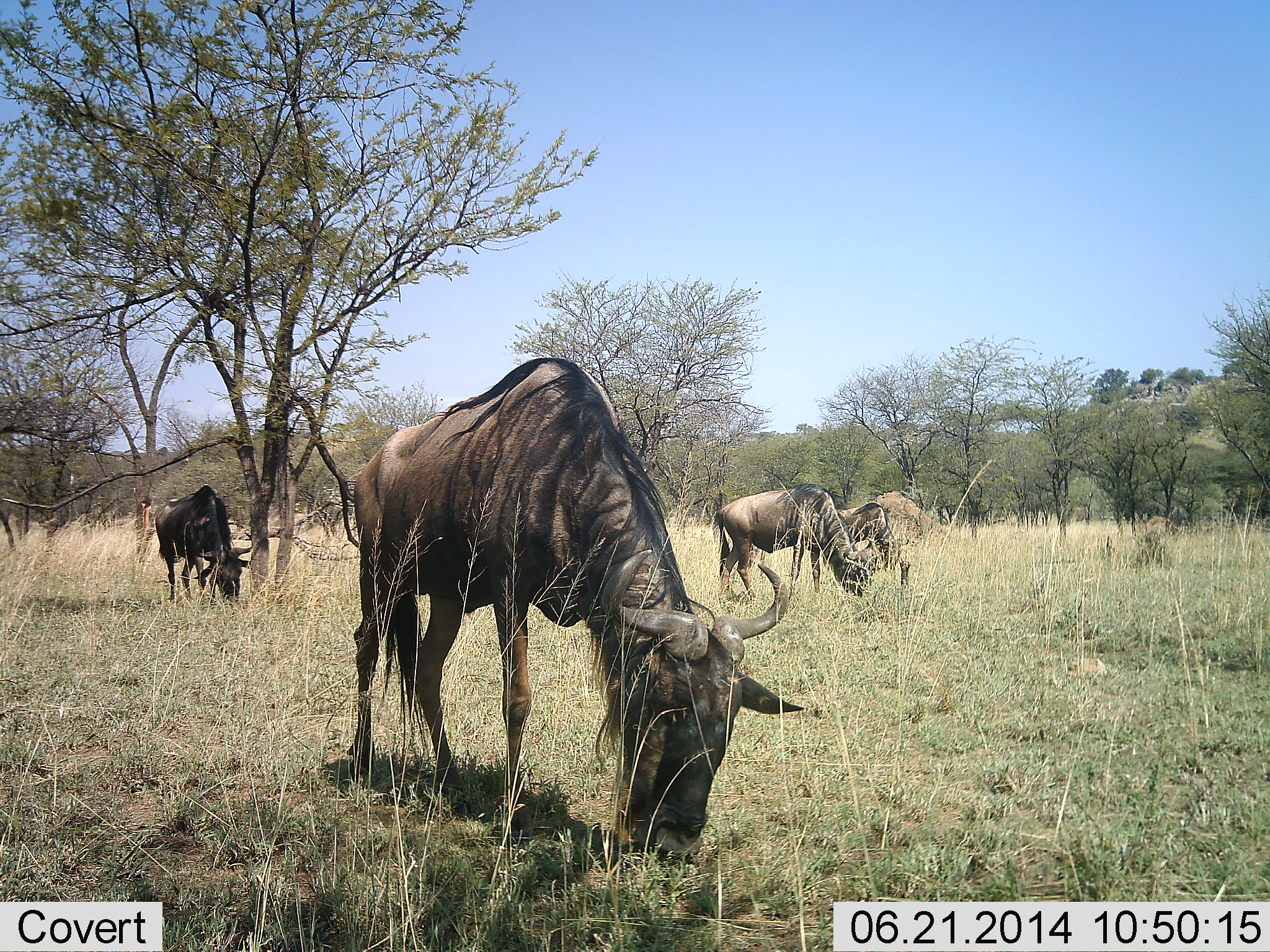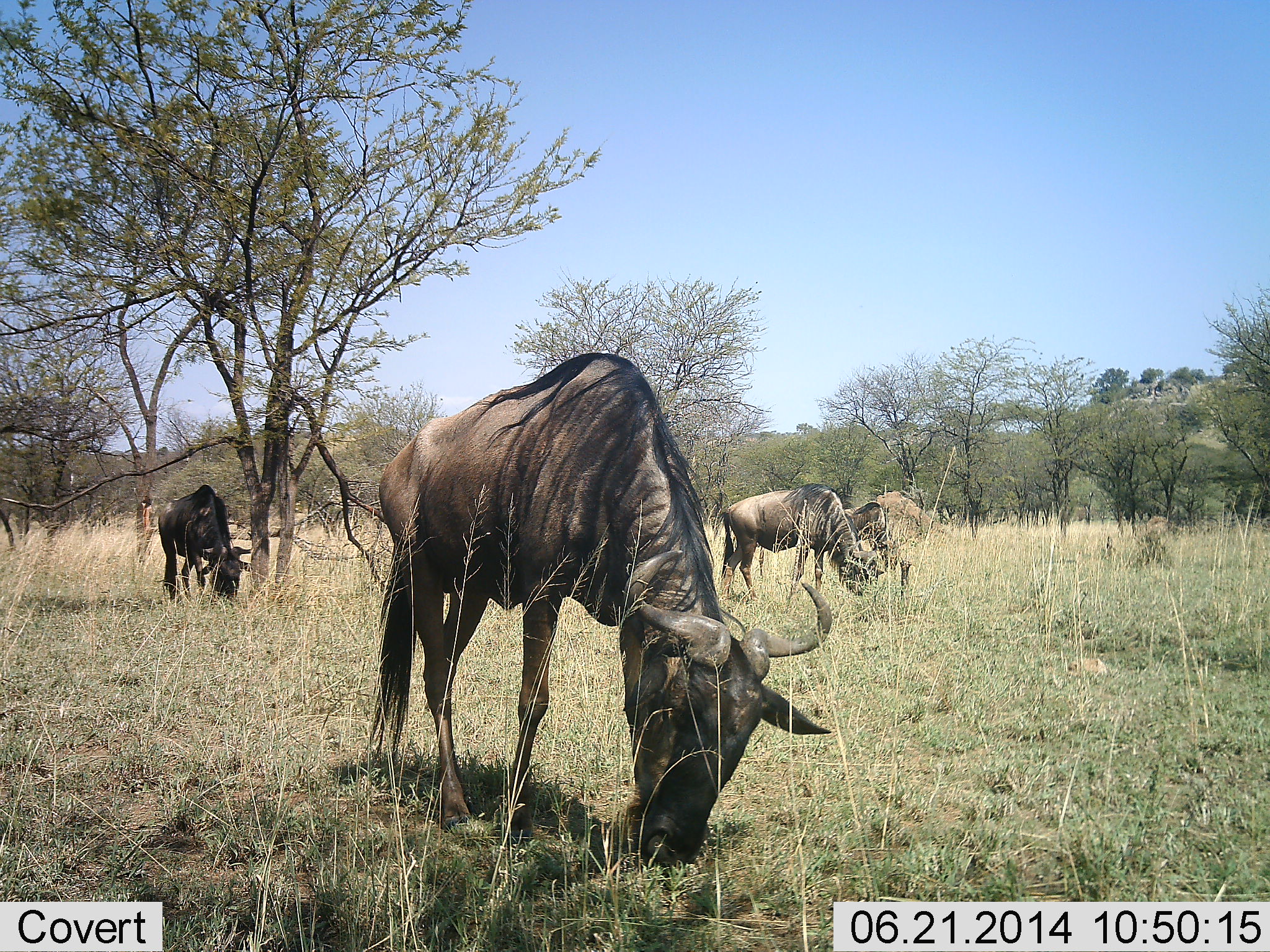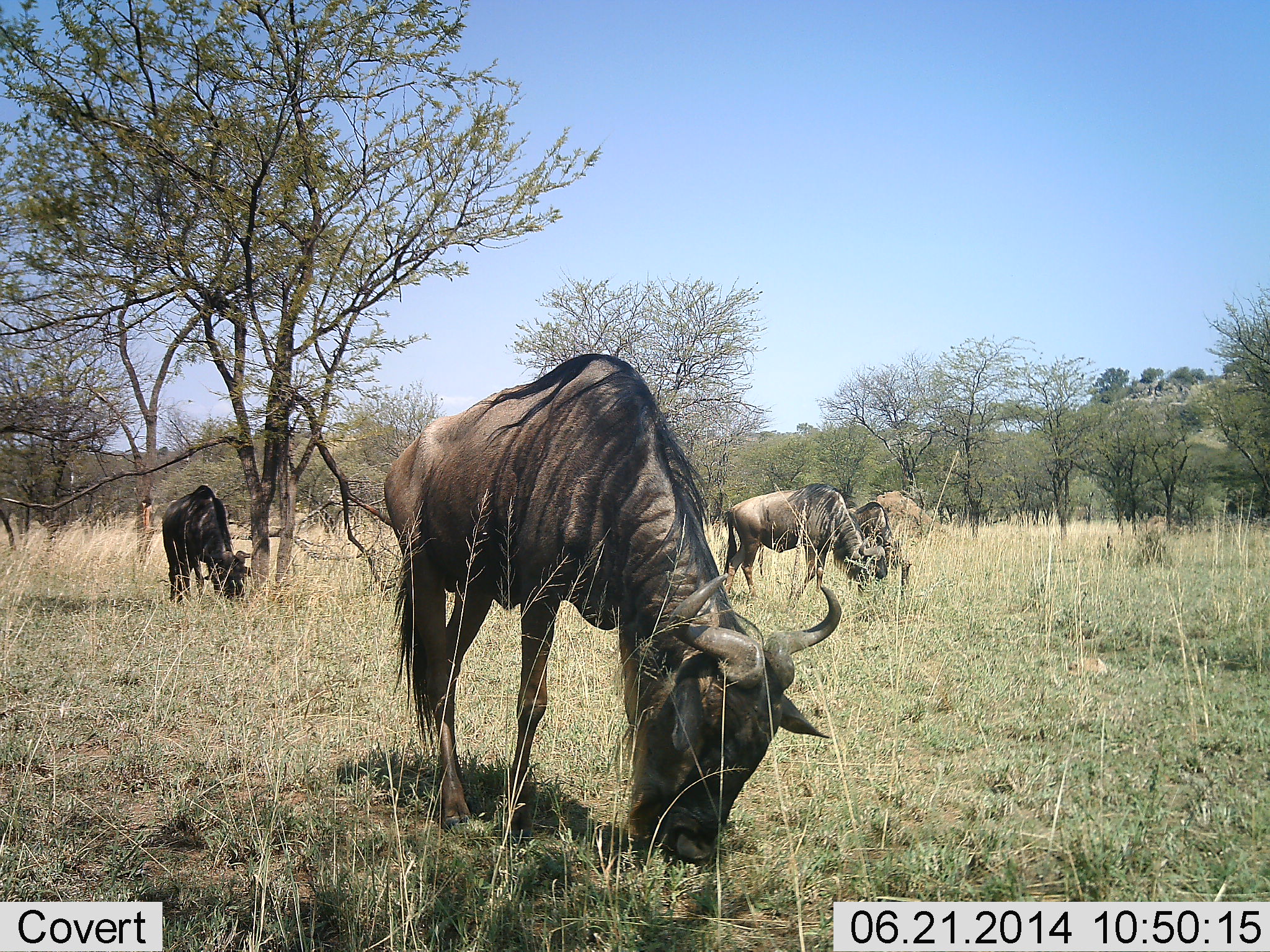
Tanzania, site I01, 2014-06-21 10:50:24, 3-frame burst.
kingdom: Animalia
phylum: Chordata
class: Mammalia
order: Artiodactyla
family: Bovidae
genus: Connochaetes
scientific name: Connochaetes taurinus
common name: blue wildebeest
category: wildebeest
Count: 4.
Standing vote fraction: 10%.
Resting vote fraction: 0%.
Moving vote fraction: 10%.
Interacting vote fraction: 0%.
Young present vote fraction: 0%.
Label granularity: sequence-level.